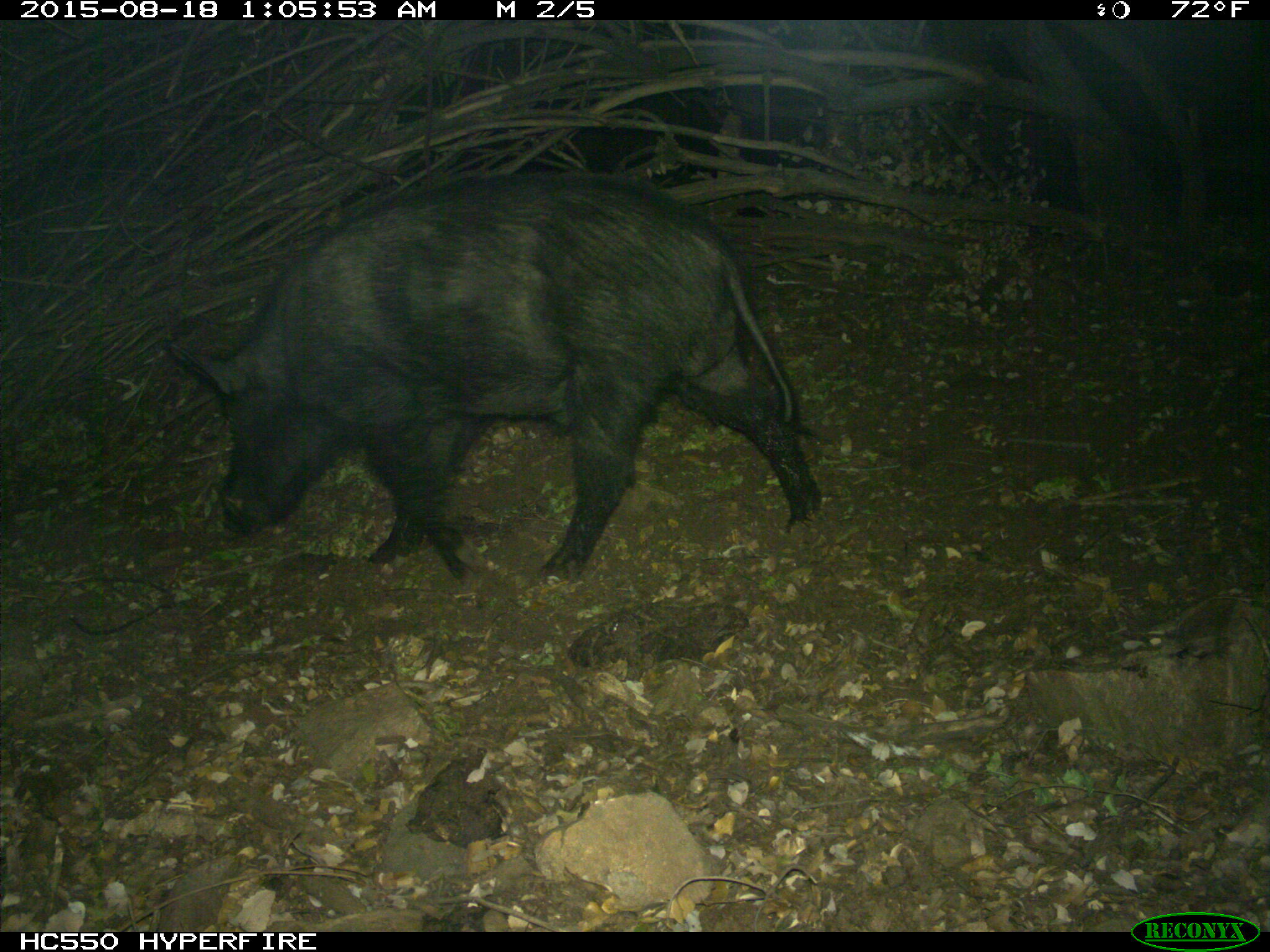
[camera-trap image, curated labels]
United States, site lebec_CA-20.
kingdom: Animalia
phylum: Chordata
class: Mammalia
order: Artiodactyla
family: Suidae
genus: Sus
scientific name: Sus scrofa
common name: wild boar